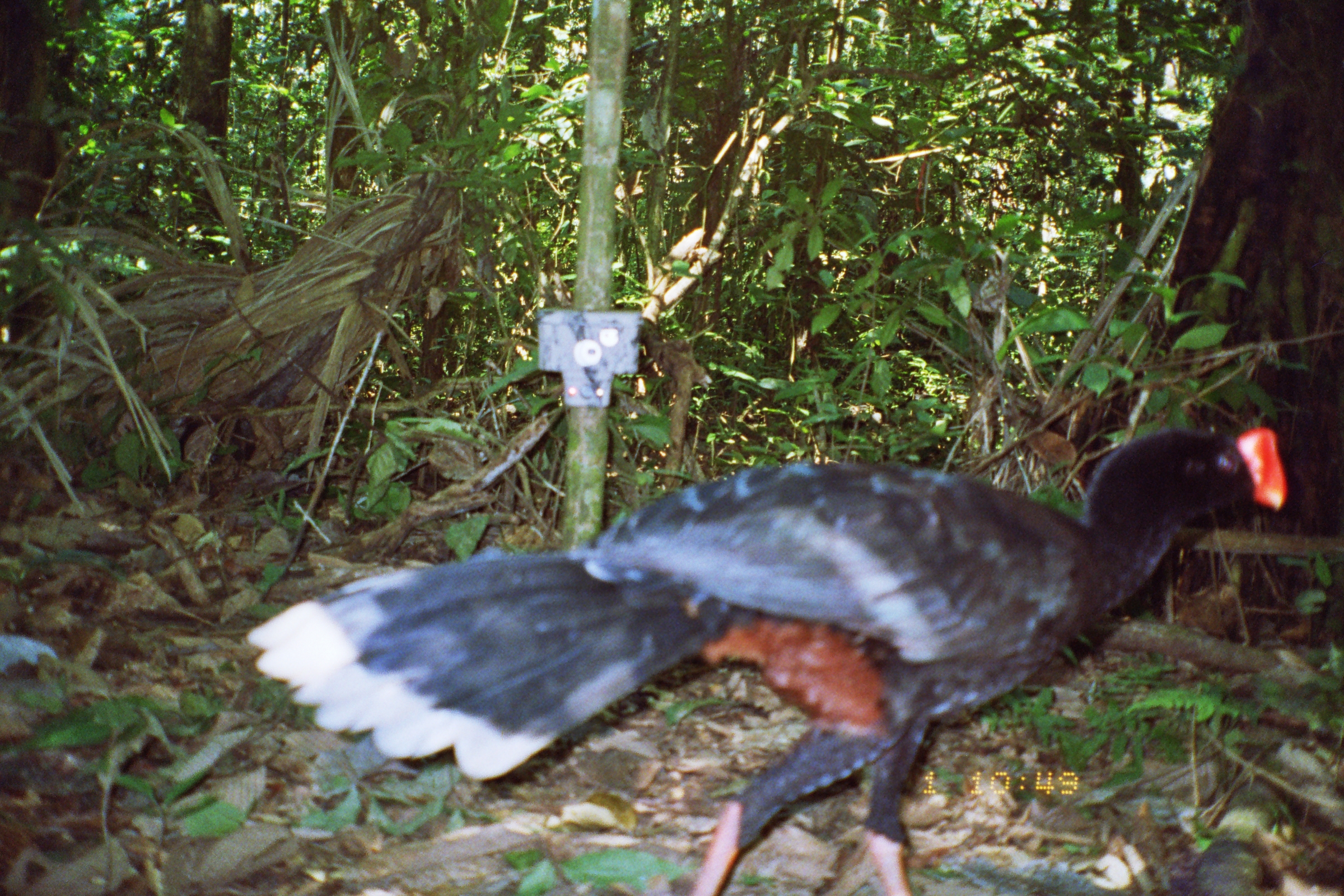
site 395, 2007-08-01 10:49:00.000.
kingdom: Animalia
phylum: Chordata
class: Aves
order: Galliformes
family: Cracidae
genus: Mitu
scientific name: Mitu tuberosum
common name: razor-billed curassow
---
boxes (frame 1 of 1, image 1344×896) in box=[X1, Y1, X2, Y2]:
mitu tuberosum: box=[244, 420, 1291, 896]